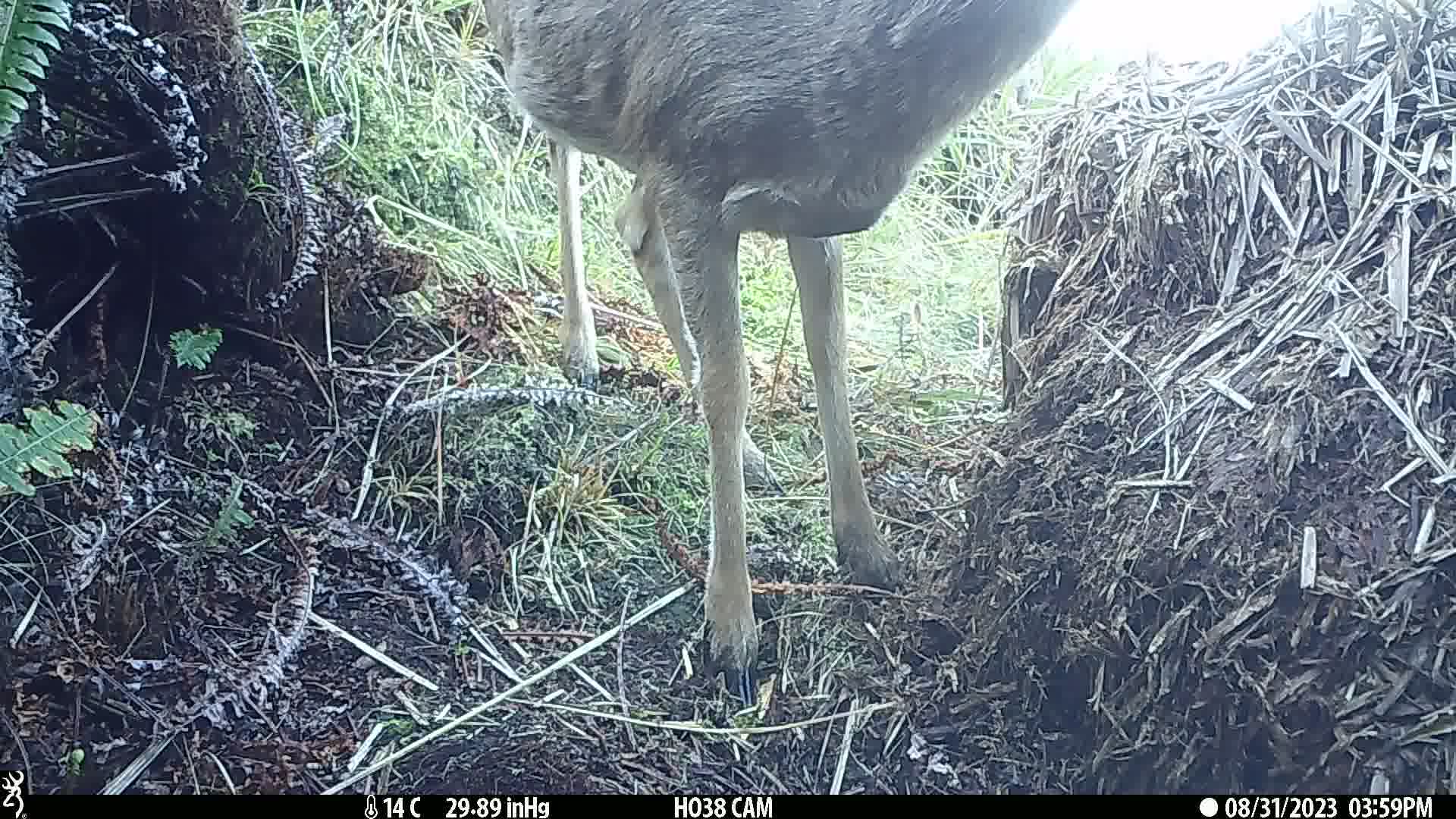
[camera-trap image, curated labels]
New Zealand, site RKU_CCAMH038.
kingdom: Animalia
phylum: Chordata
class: Mammalia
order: Artiodactyla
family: Cervidae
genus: Odocoileus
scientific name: Odocoileus virginianus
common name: white-tailed deer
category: white tailed deer